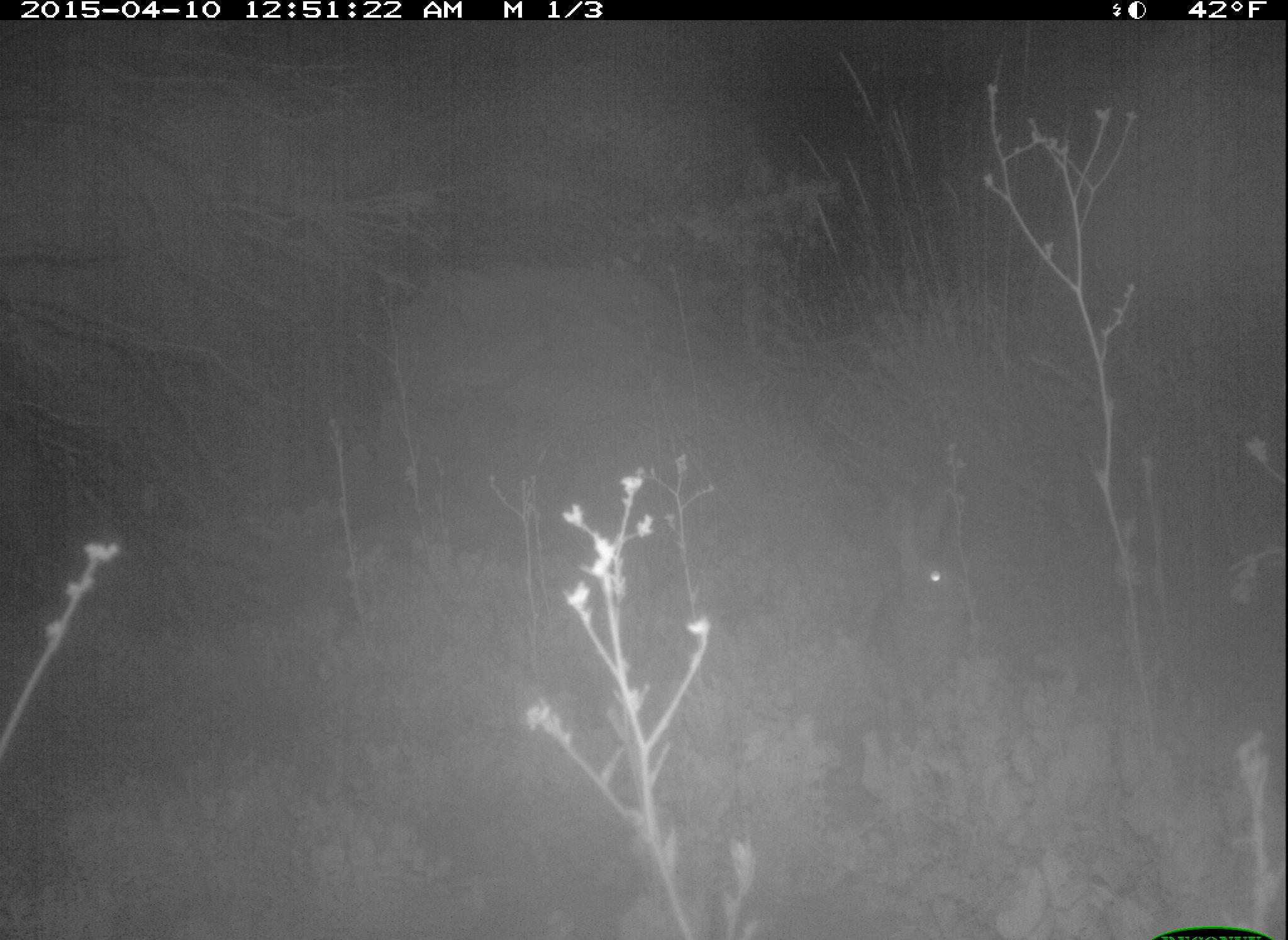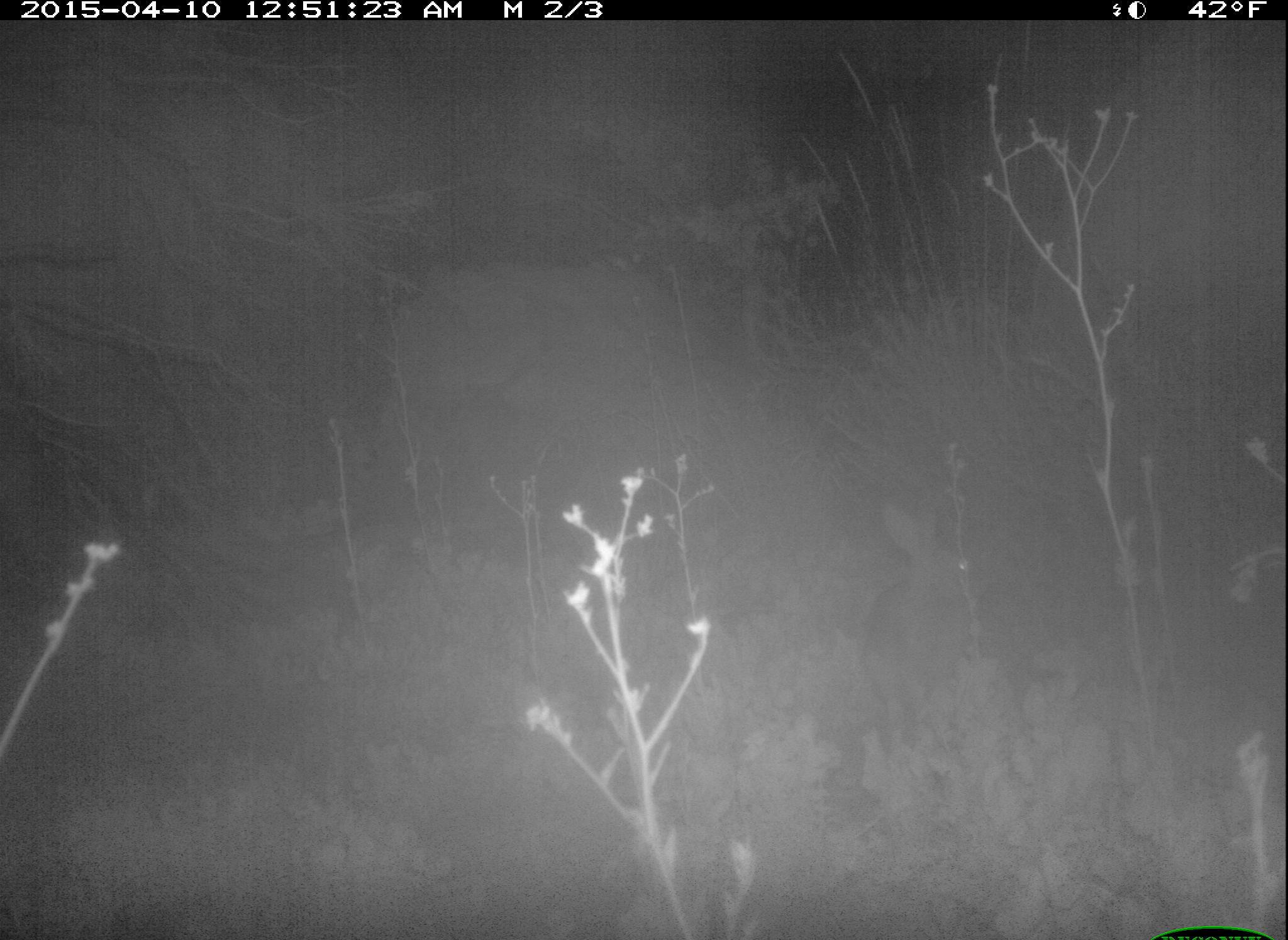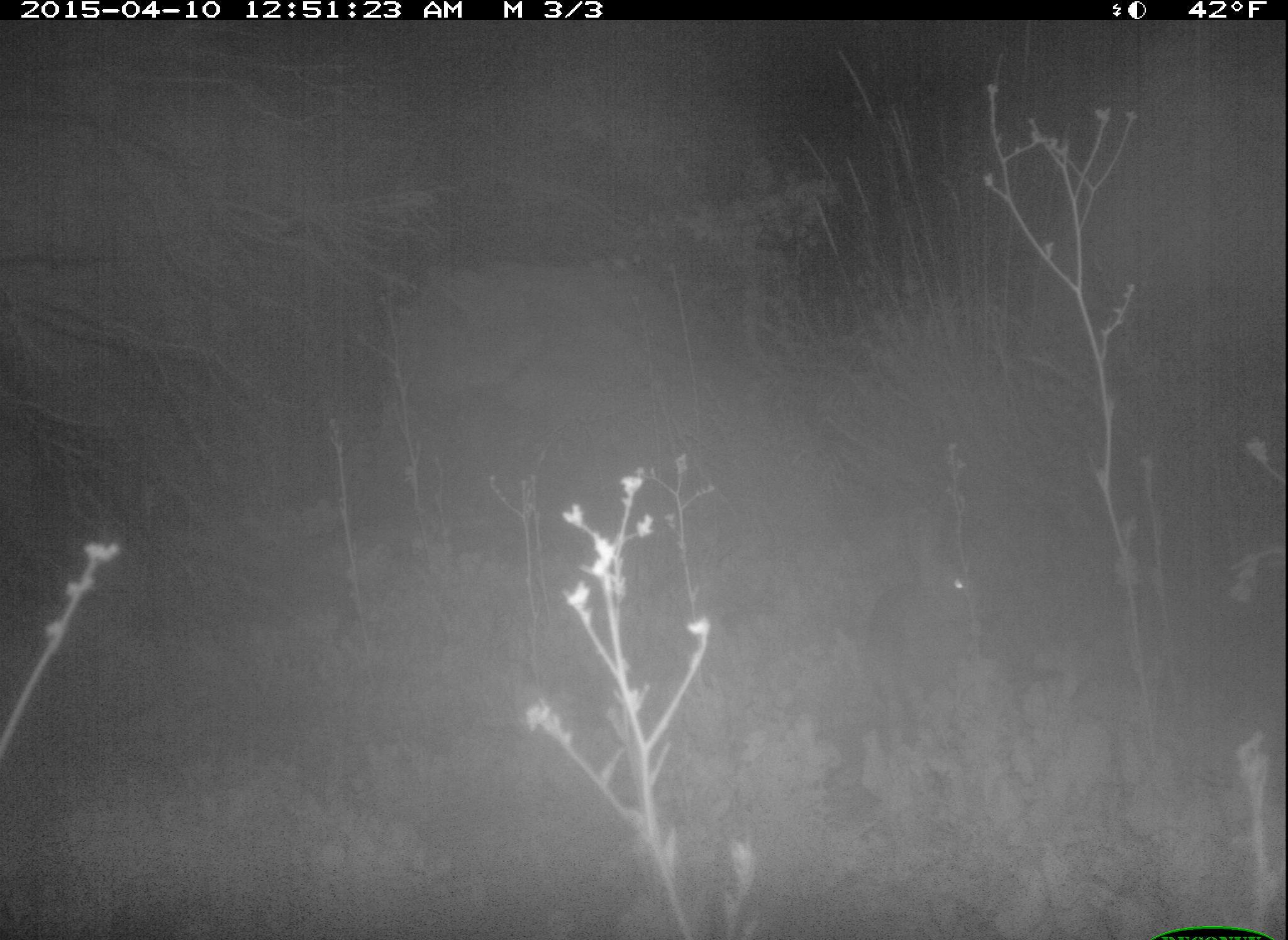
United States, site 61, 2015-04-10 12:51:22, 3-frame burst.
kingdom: Animalia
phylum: Chordata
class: Mammalia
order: Lagomorpha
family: Leporidae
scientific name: Leporidae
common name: rabbits and hares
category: rabbit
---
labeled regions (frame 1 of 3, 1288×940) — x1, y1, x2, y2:
rabbit: 871, 484, 982, 701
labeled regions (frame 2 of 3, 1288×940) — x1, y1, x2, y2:
rabbit: 836, 461, 1051, 702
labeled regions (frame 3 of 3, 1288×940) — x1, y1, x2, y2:
rabbit: 860, 494, 982, 676